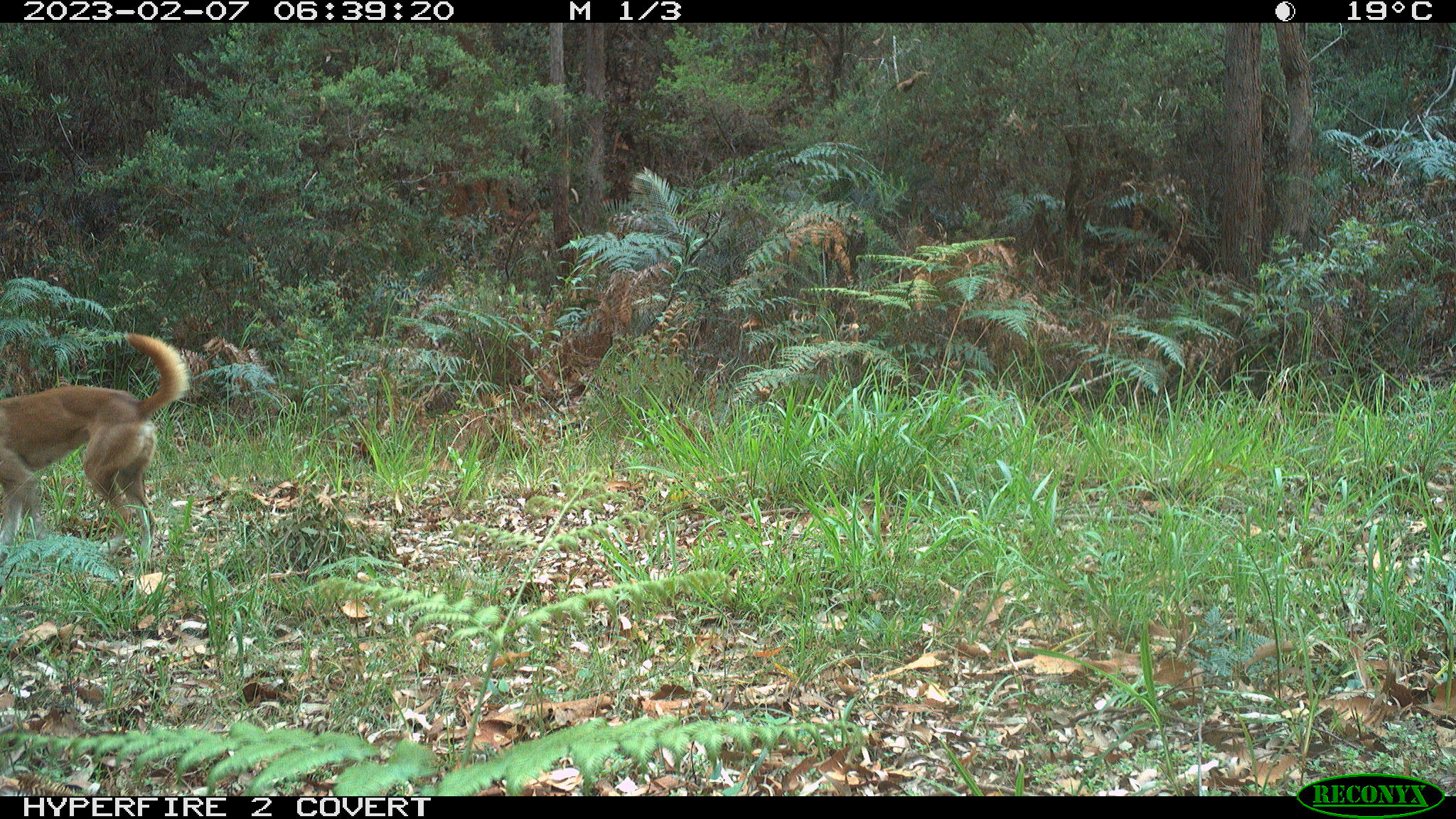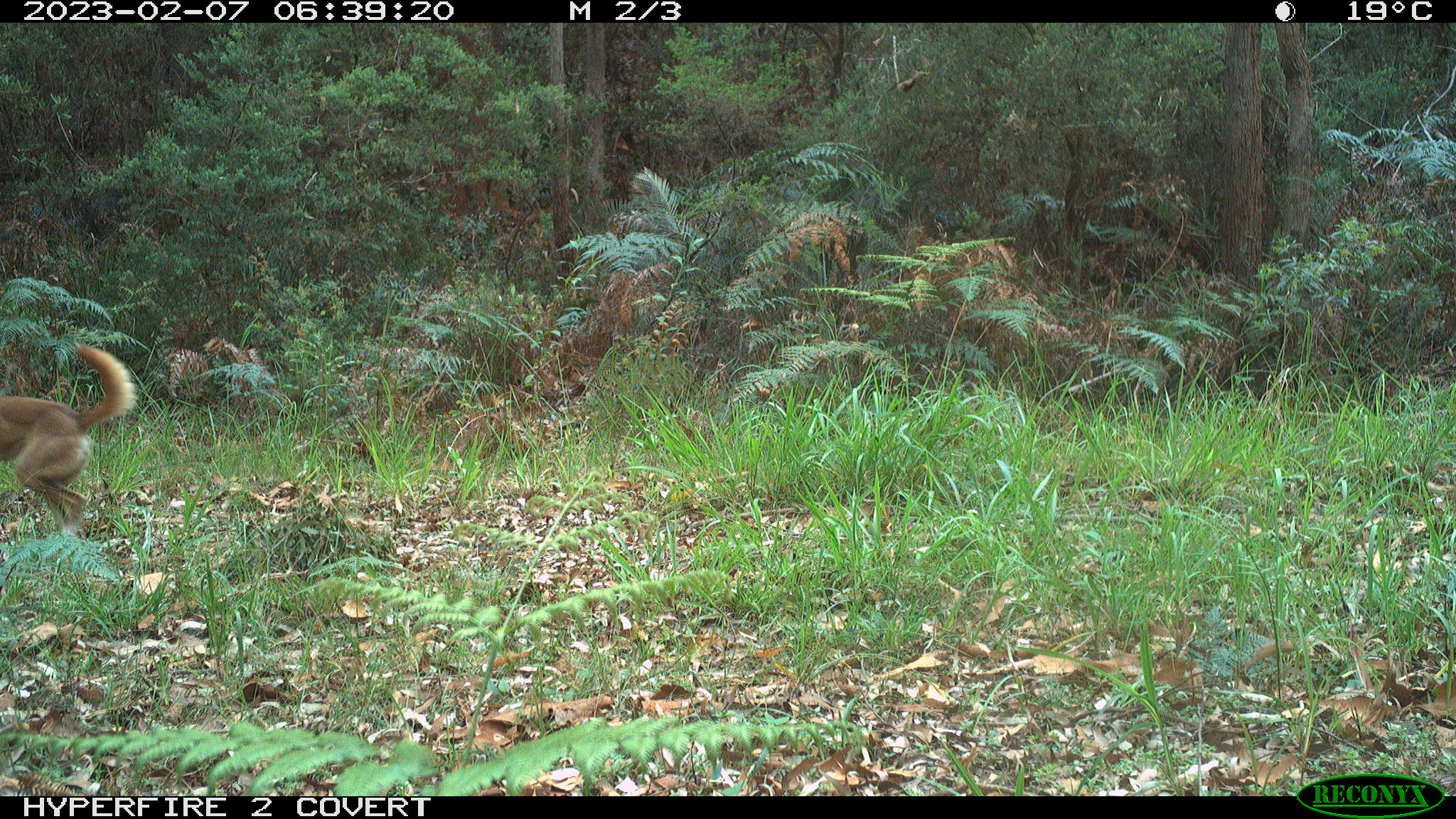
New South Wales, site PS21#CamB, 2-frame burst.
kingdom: Animalia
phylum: Chordata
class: Mammalia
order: Carnivora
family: Canidae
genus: Canis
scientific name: Canis familiaris dingo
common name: dingo